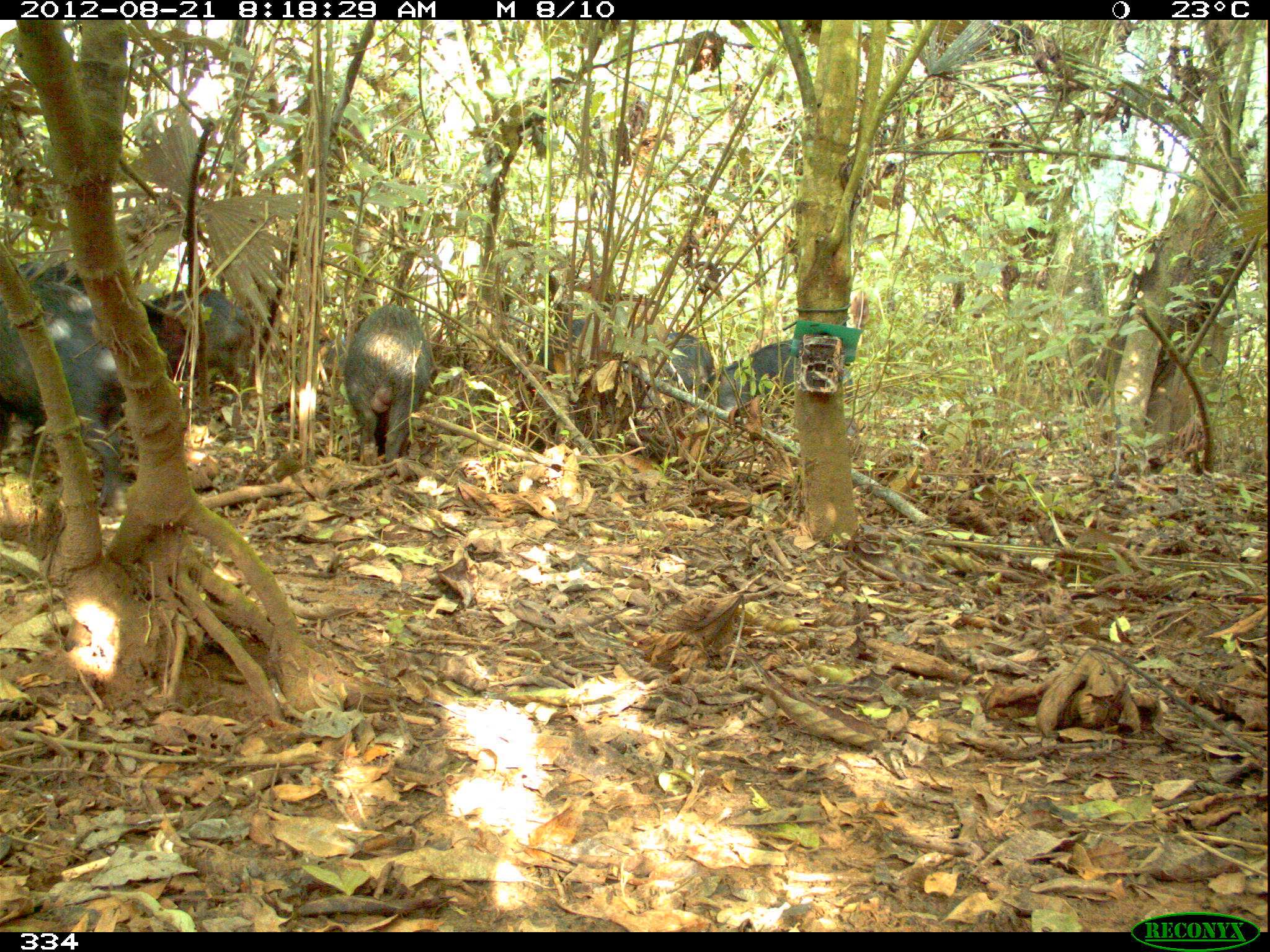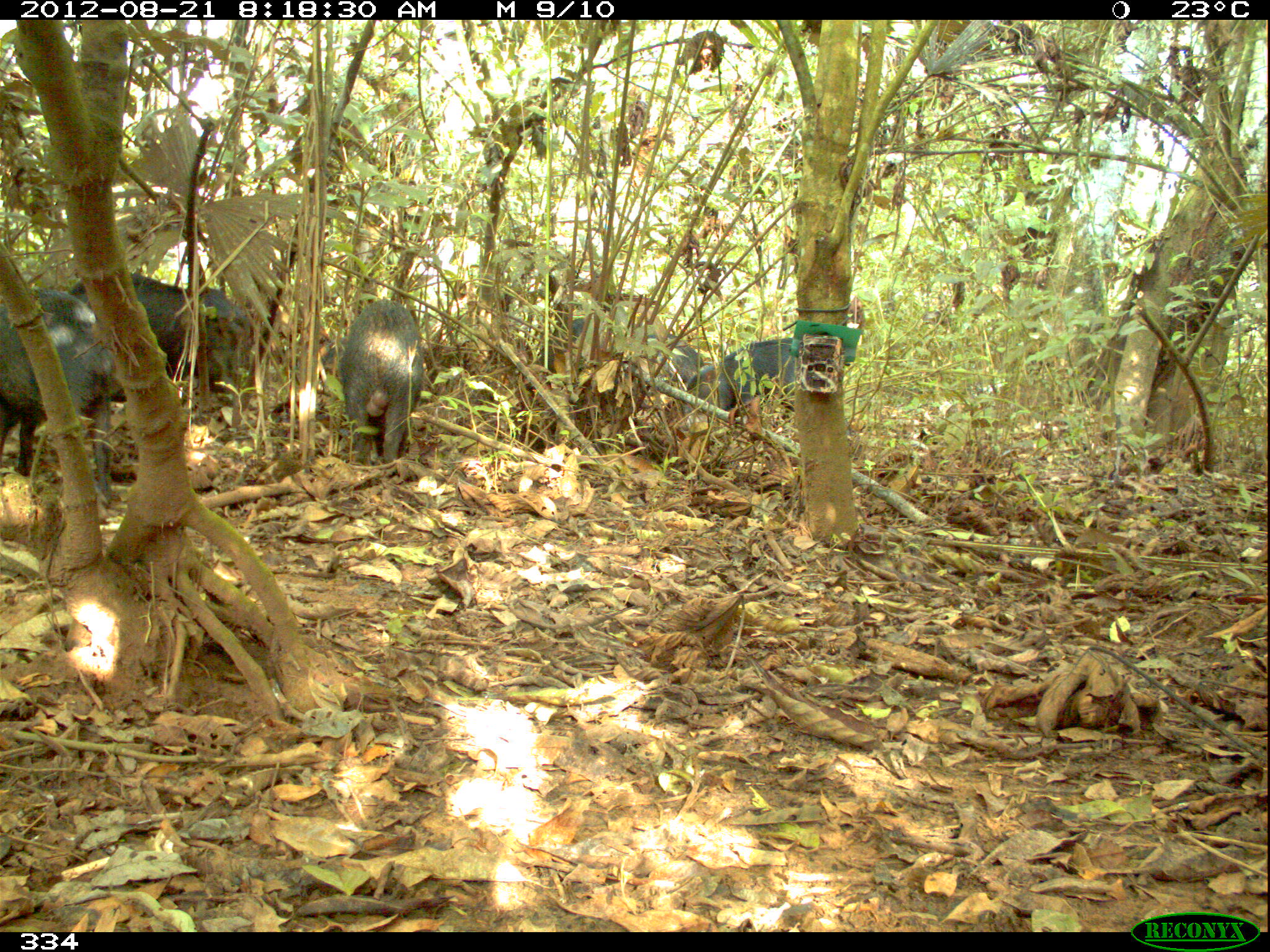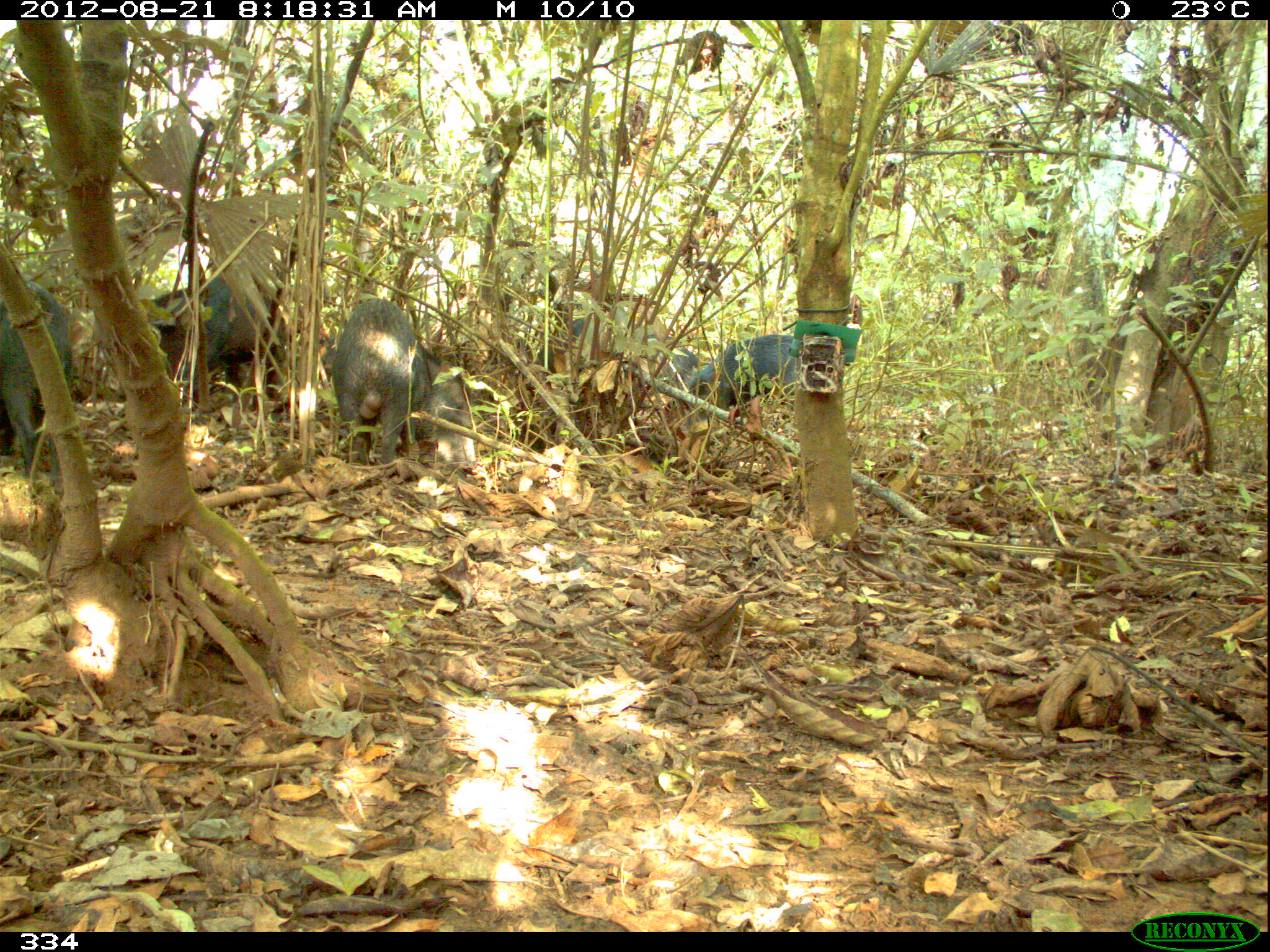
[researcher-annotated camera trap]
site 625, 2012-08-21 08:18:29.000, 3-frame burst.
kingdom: Animalia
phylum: Chordata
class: Mammalia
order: Artiodactyla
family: Tayassuidae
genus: Tayassu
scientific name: Tayassu pecari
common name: white-lipped peccary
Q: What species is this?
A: Tayassu pecari (white-lipped peccary).